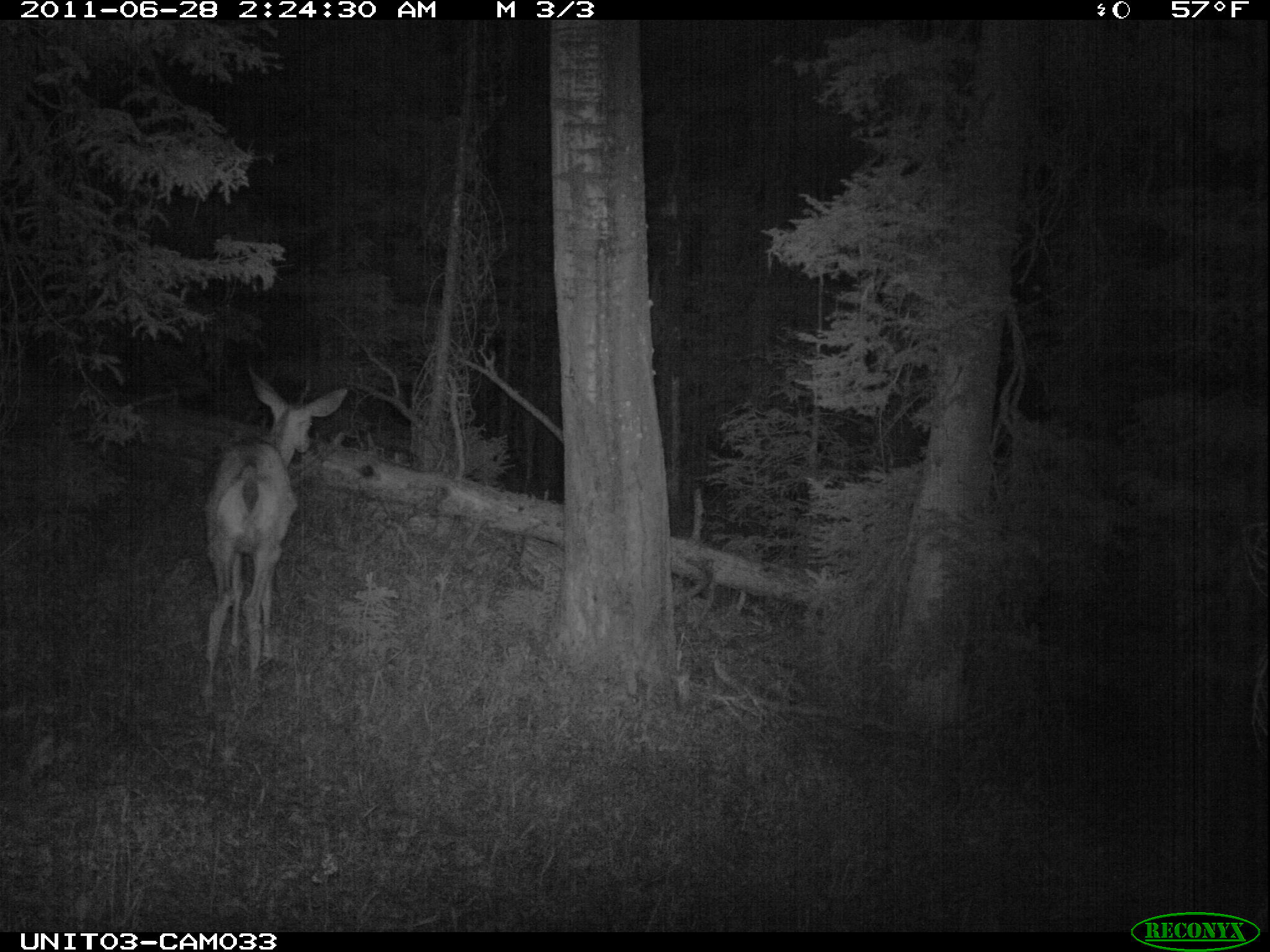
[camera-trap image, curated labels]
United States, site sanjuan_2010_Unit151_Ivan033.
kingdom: Animalia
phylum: Chordata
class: Mammalia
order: Artiodactyla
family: Cervidae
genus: Odocoileus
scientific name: Odocoileus hemionus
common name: mule deer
Odocoileus hemionus (mule deer).